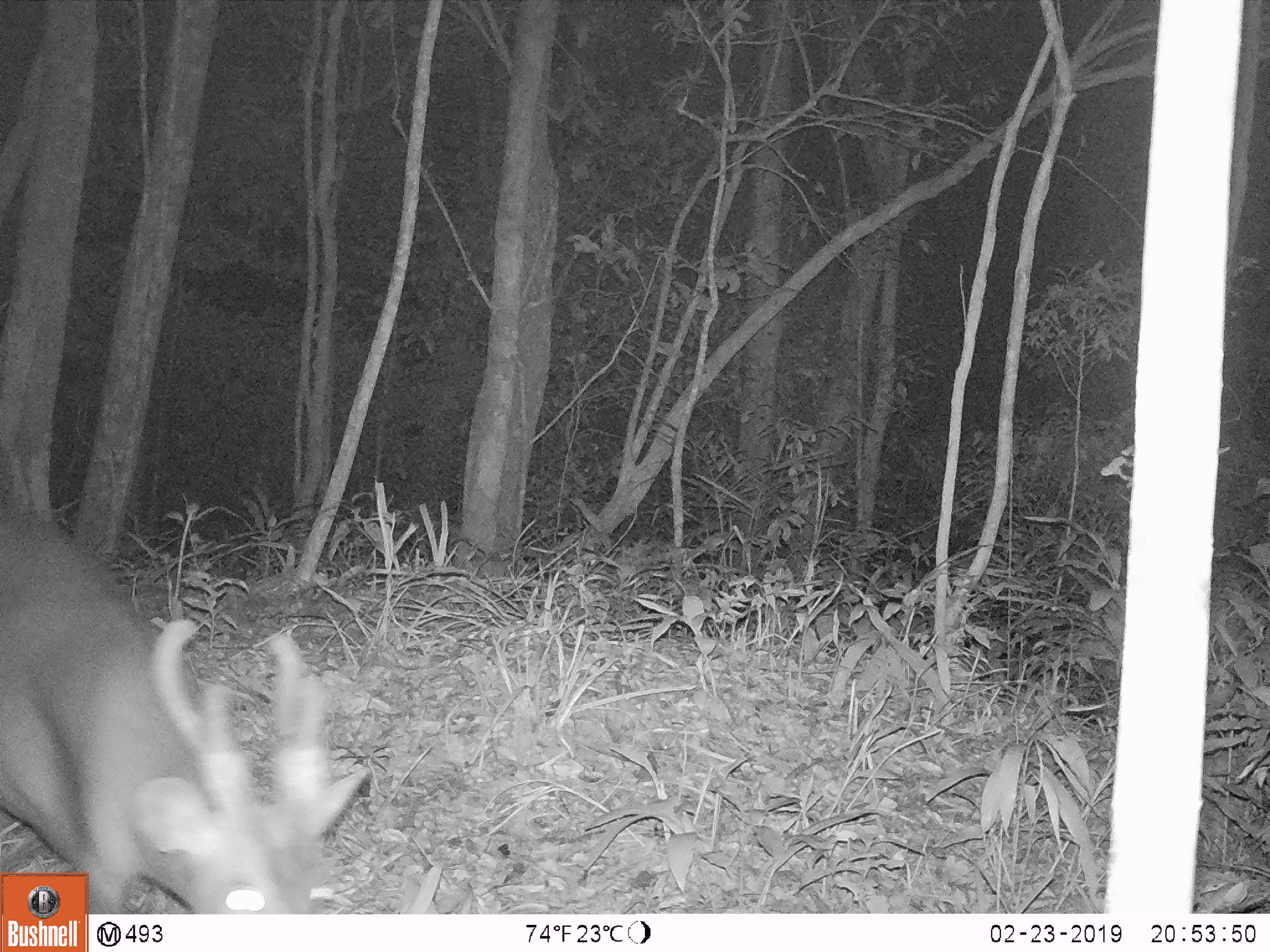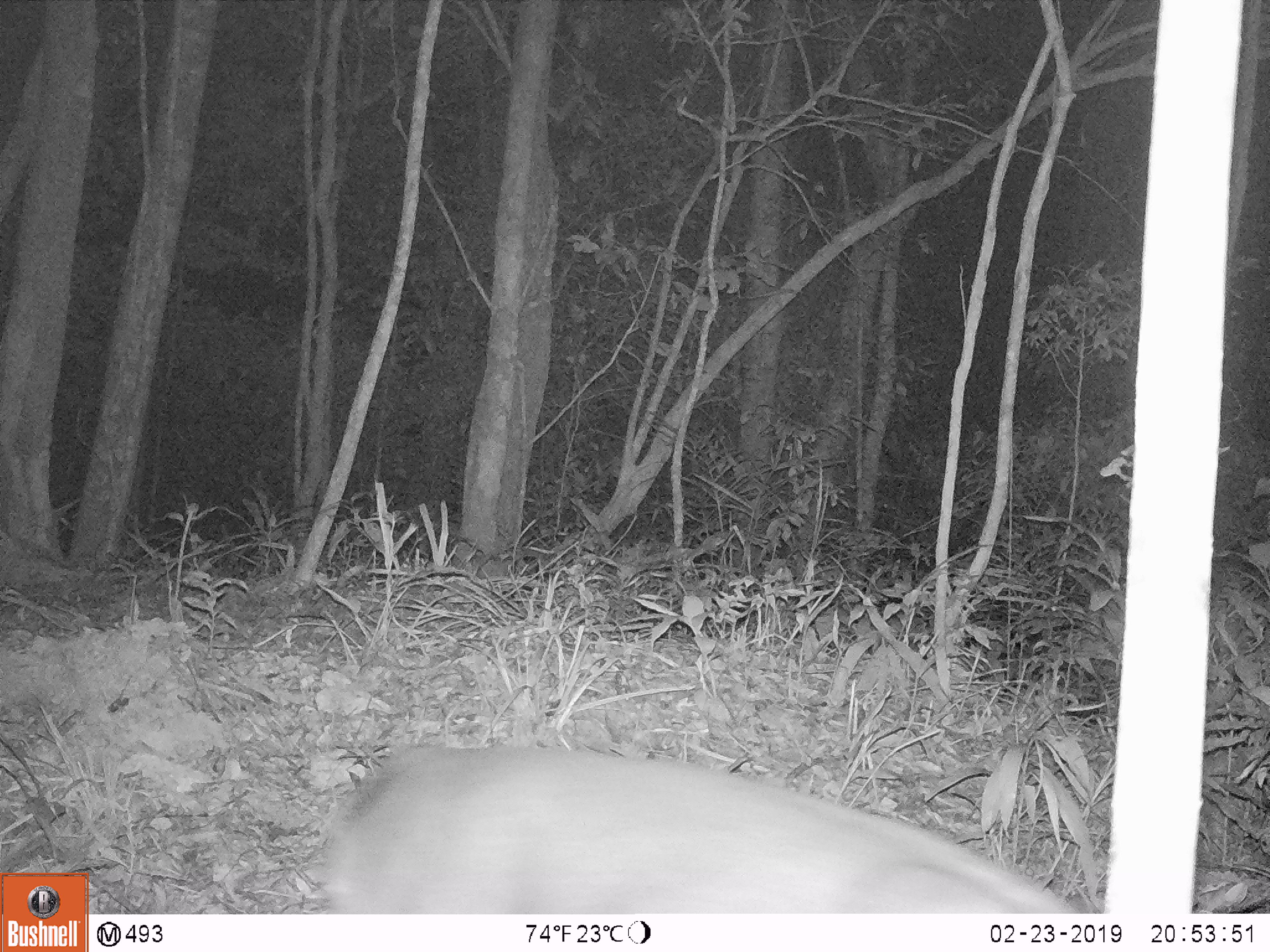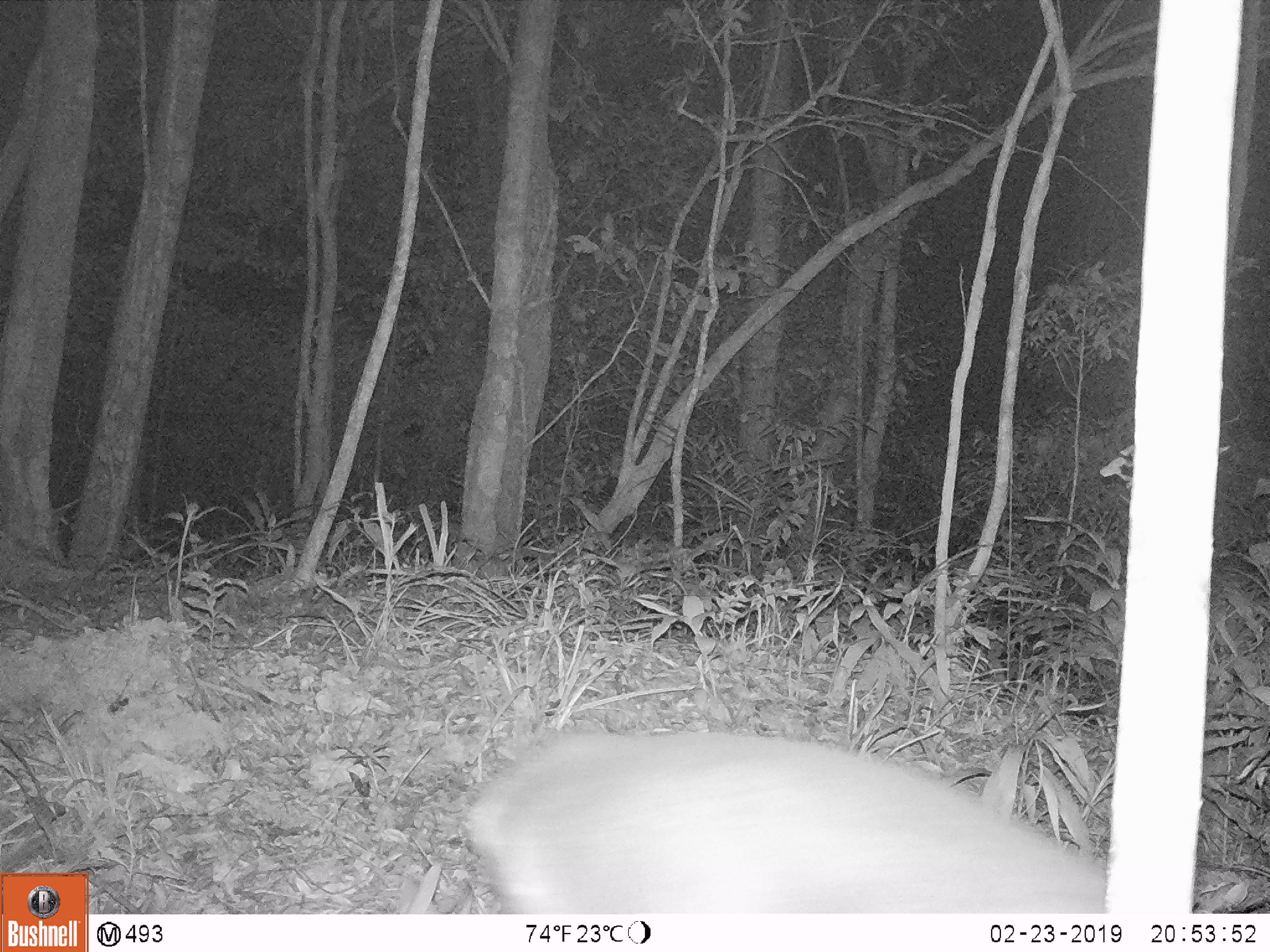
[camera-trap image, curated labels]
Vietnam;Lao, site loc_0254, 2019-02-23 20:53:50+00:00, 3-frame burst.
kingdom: Animalia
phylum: Chordata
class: Mammalia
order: Artiodactyla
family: Cervidae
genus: Muntiacus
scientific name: Muntiacus vuquangensis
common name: large-antlered muntjac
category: large antlered muntjac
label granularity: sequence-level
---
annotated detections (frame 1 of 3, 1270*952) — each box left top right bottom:
large antlered muntjac: 0 498 368 915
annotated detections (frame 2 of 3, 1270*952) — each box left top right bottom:
large antlered muntjac: 328 741 1077 911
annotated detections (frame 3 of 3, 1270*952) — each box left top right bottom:
large antlered muntjac: 466 732 1106 914